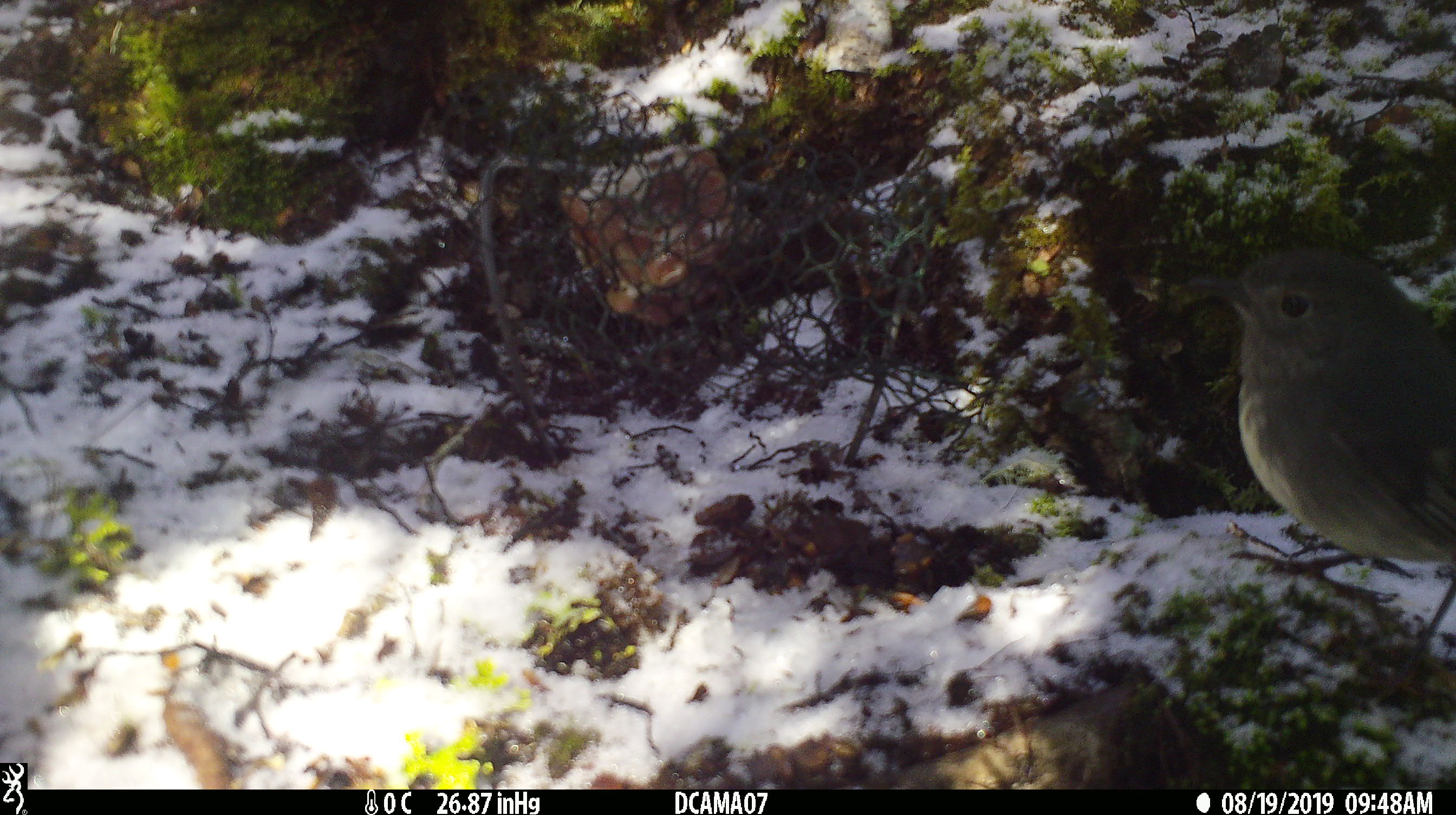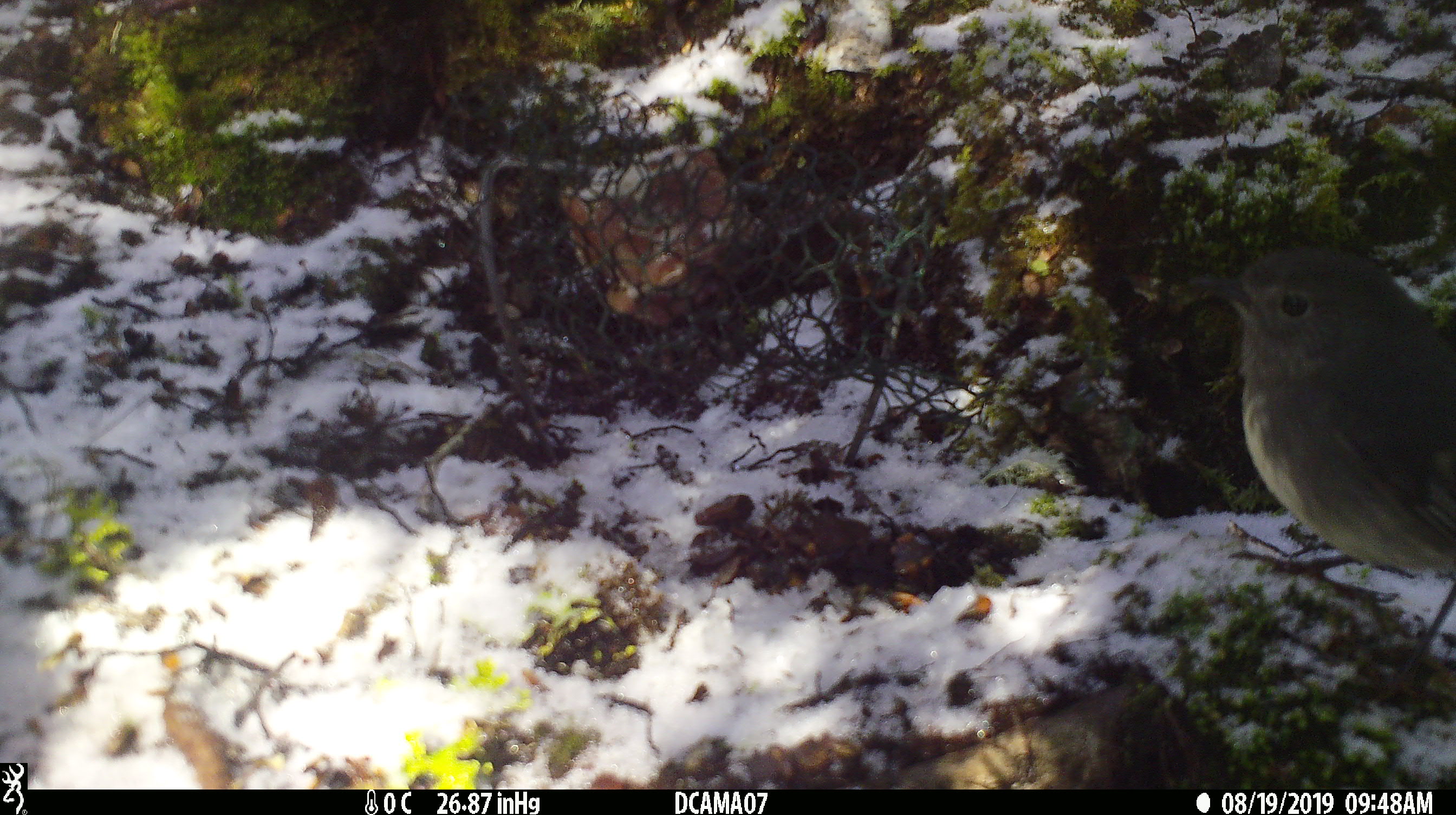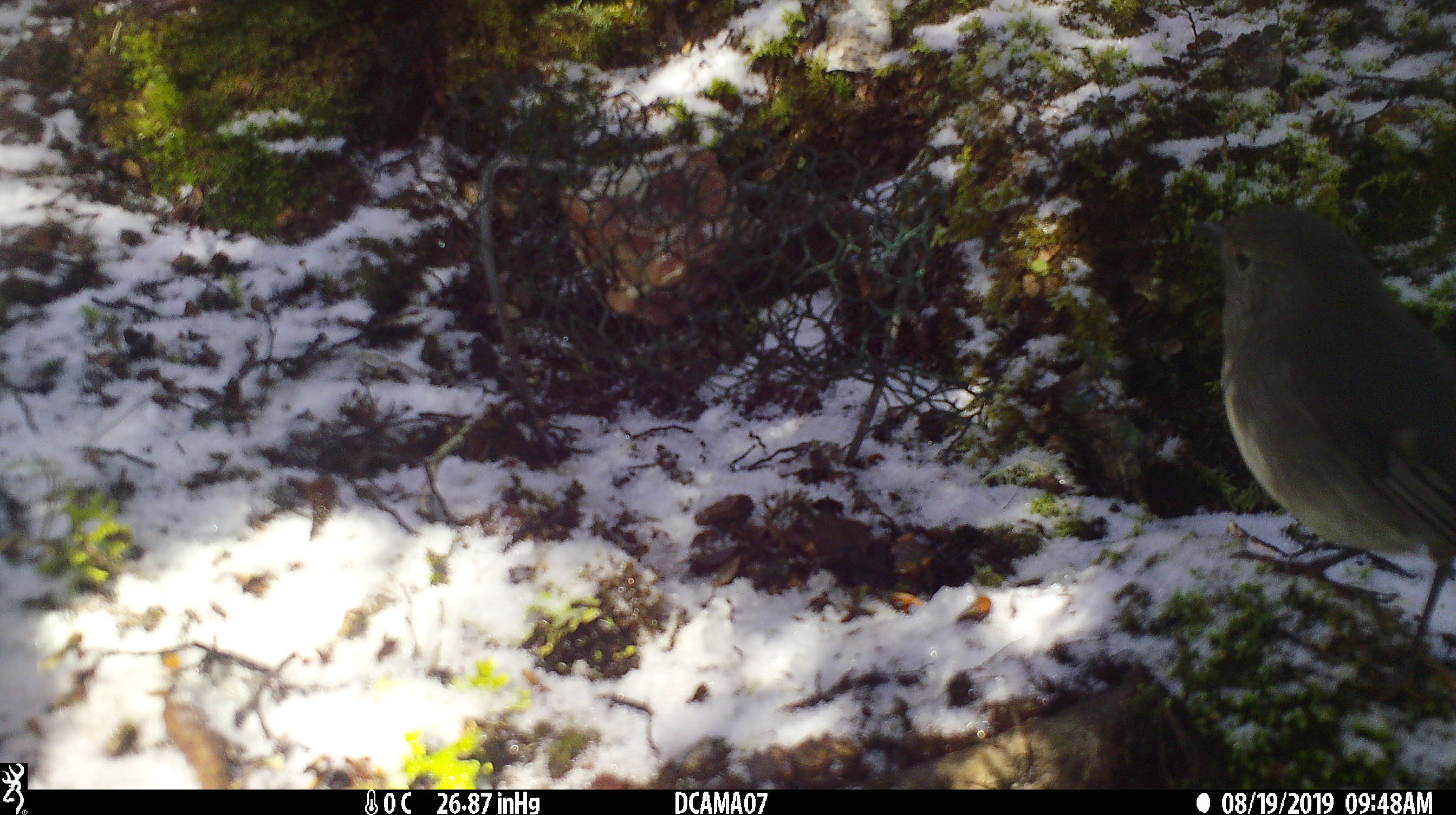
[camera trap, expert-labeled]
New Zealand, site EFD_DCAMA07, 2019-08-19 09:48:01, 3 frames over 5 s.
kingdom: Animalia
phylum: Chordata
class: Aves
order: Passeriformes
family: Petroicidae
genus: Petroica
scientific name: Petroica australis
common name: new zealand robin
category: robin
Robin (new zealand robin) (Petroica australis).